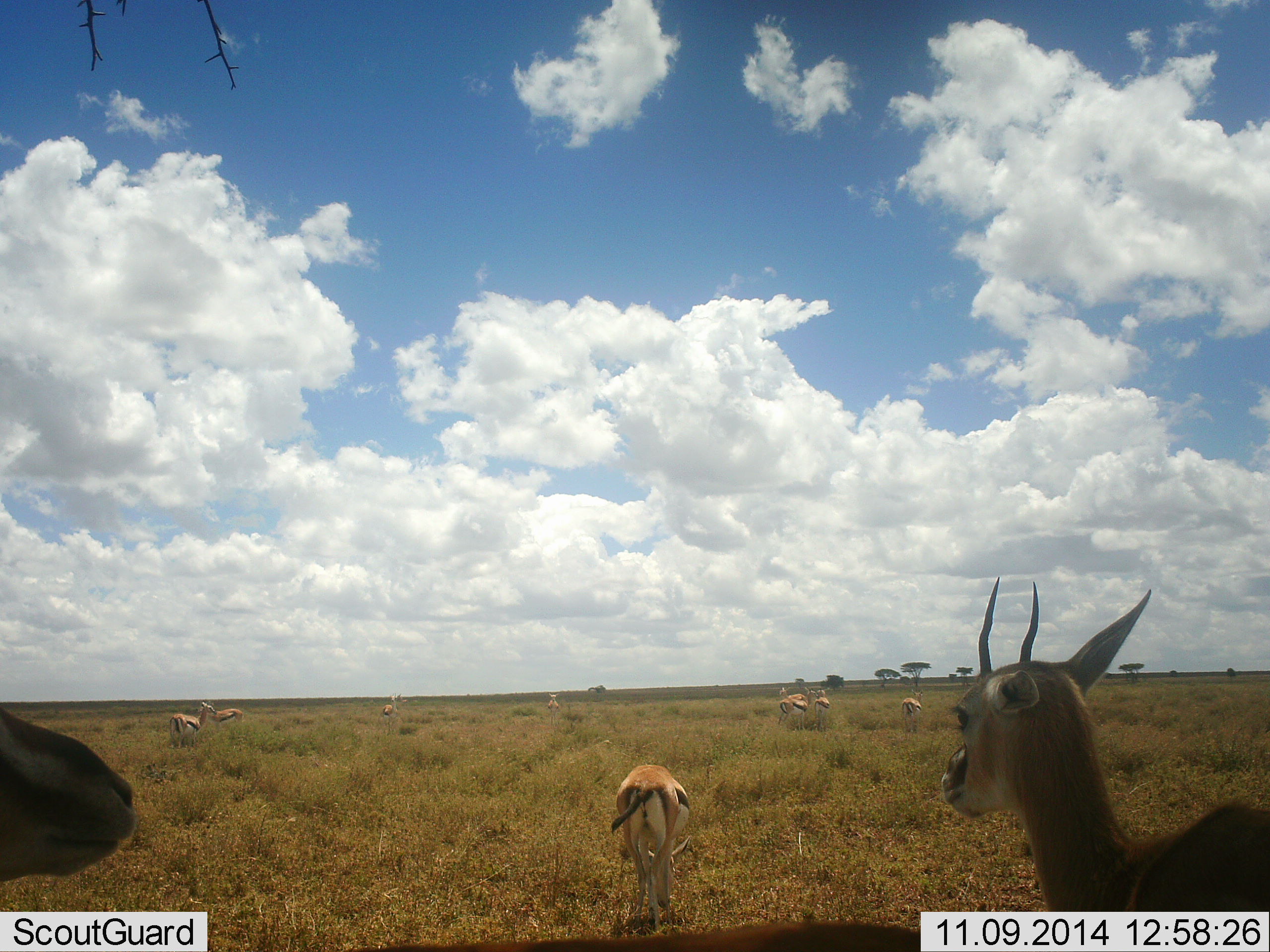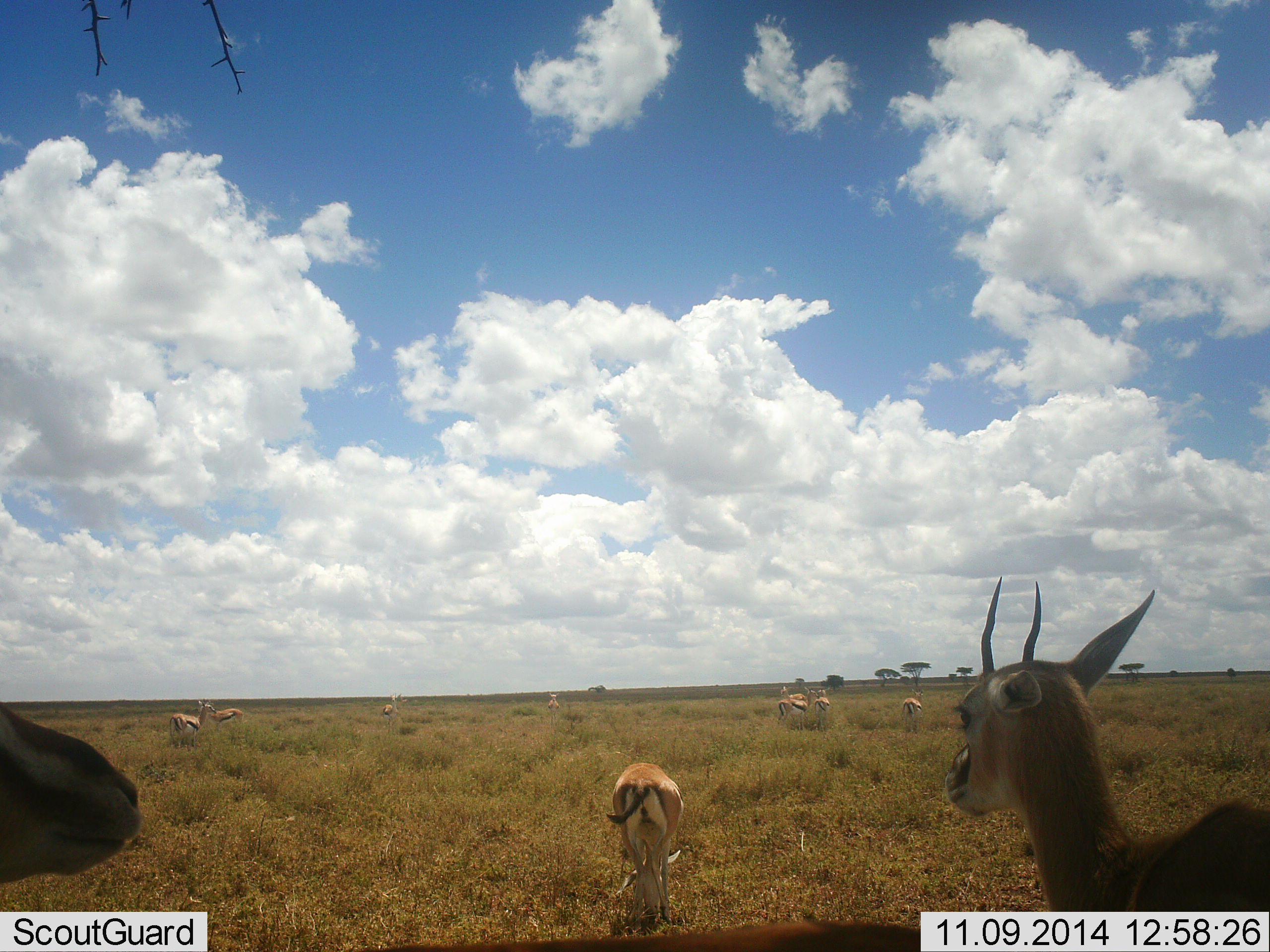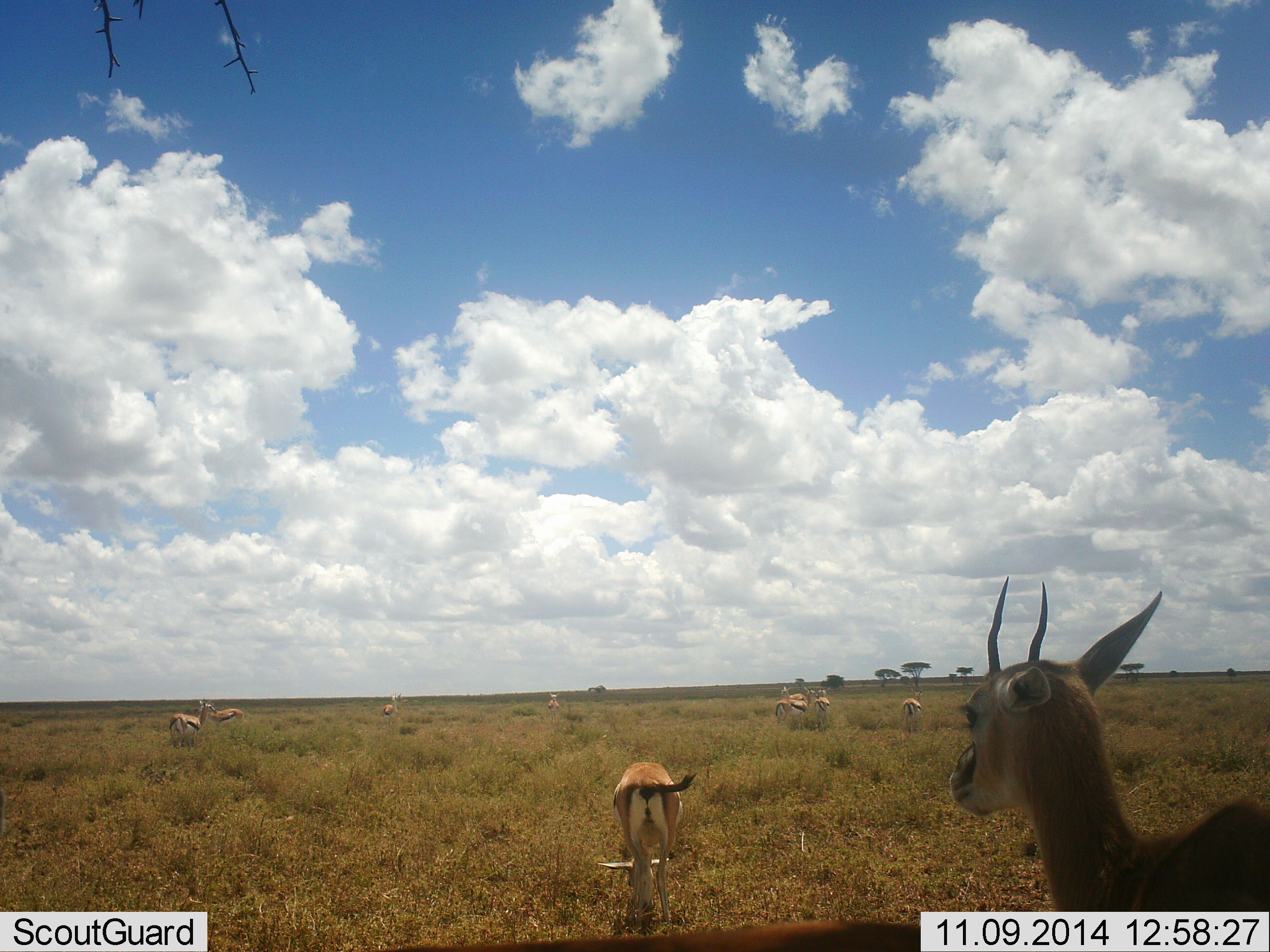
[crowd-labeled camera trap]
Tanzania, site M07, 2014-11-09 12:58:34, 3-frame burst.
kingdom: Animalia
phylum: Chordata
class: Mammalia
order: Artiodactyla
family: Bovidae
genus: Eudorcas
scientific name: Eudorcas thomsonii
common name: thomson's gazelle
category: gazellethomsons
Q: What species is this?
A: Gazellethomsons (thomson's gazelle) (Eudorcas thomsonii).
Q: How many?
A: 11-50.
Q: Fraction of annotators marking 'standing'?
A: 70%.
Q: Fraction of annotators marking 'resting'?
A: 10%.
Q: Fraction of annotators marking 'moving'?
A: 30%.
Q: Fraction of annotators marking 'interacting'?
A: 0%.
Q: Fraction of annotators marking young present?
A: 0%.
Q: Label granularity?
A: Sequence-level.